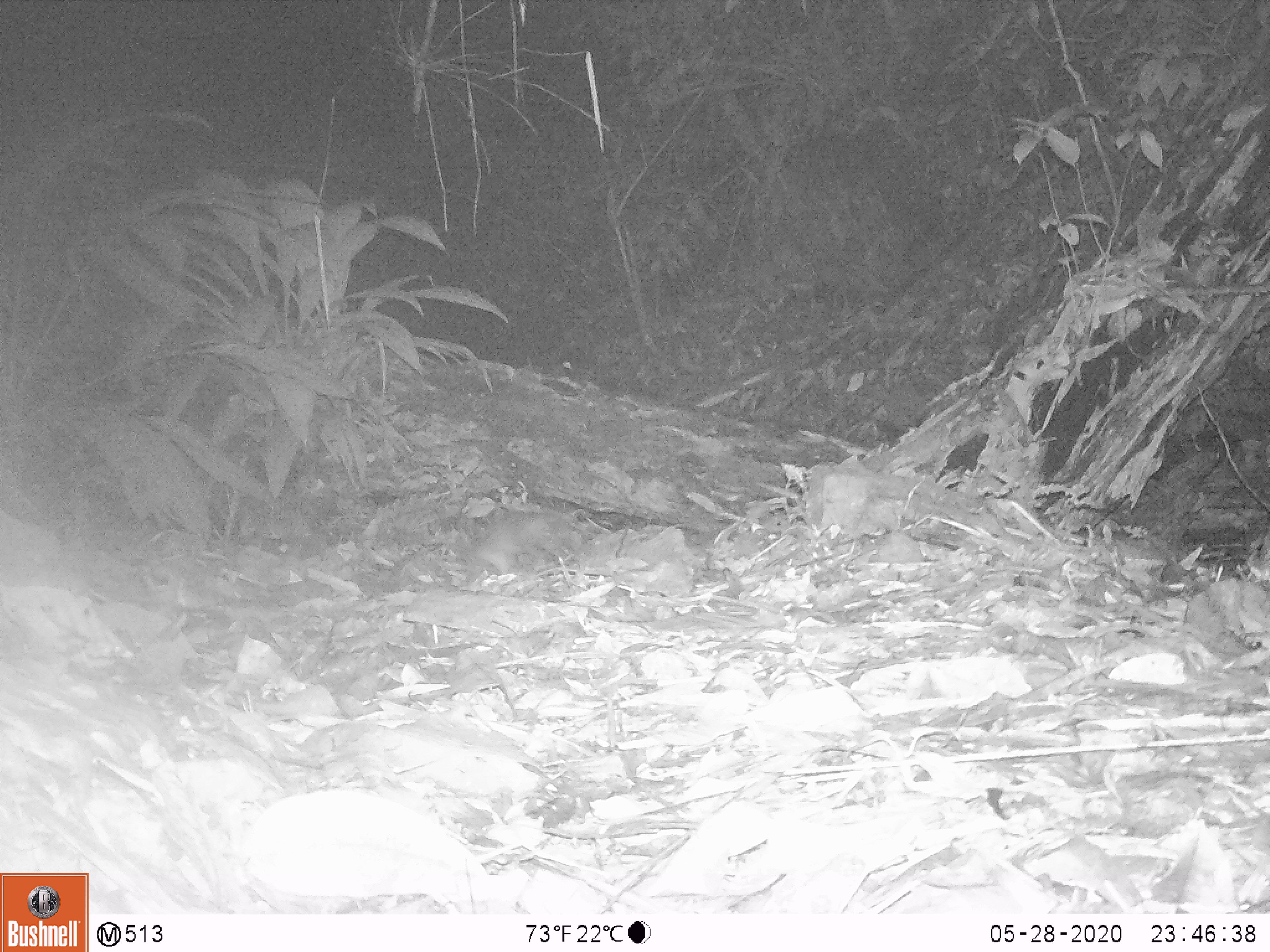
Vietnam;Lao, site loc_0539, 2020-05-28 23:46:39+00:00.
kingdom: Animalia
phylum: Chordata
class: Mammalia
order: Carnivora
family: Mustelidae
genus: Melogale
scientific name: Melogale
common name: ferret badger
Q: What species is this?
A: Ferret badger (Melogale).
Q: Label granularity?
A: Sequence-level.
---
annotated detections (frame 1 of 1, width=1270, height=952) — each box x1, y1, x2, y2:
ferret badger: 457, 510, 590, 589